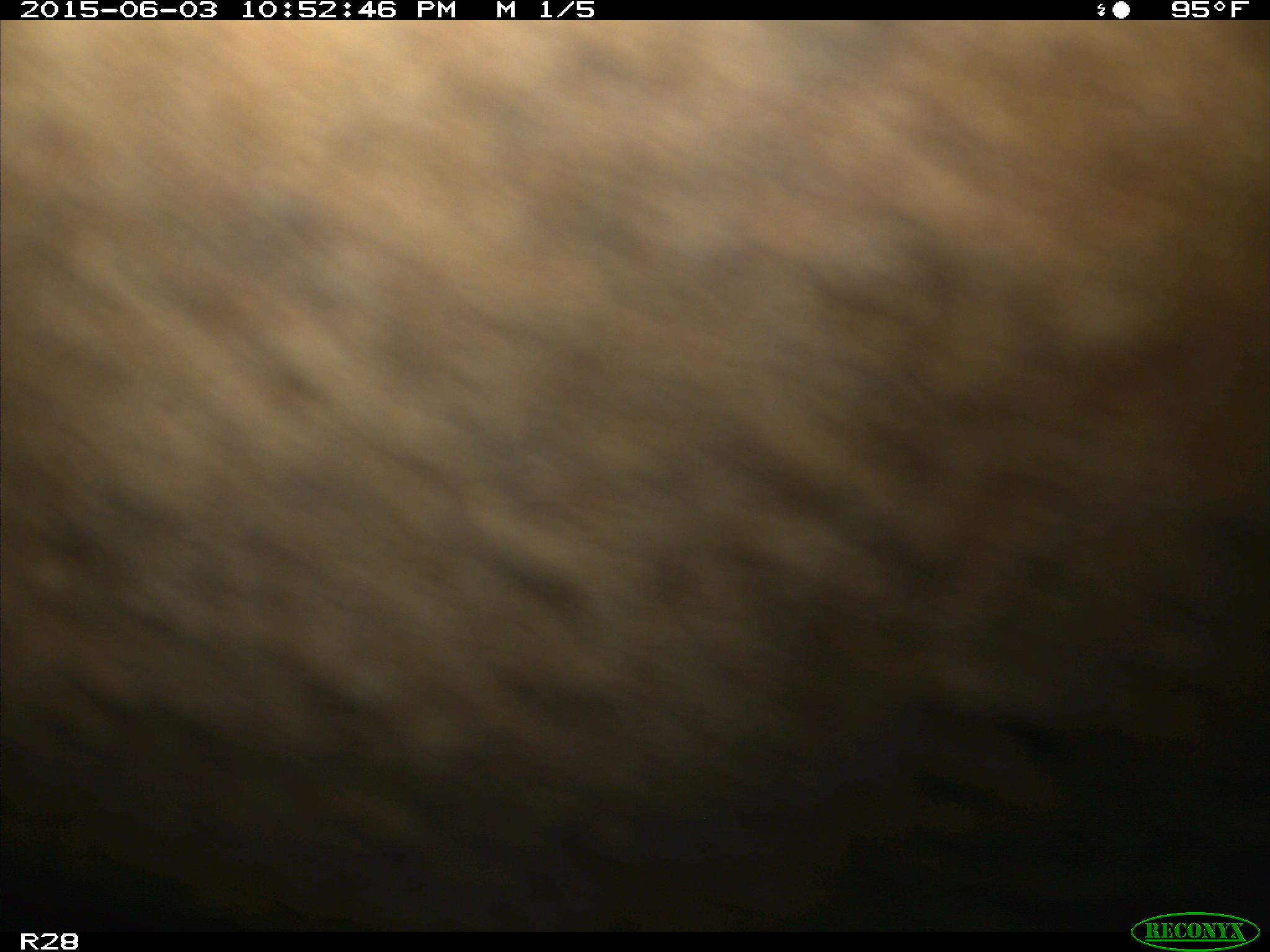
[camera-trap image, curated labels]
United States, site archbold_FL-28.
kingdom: Animalia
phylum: Chordata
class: Mammalia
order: Artiodactyla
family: Bovidae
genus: Bos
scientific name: Bos taurus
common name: domestic cow